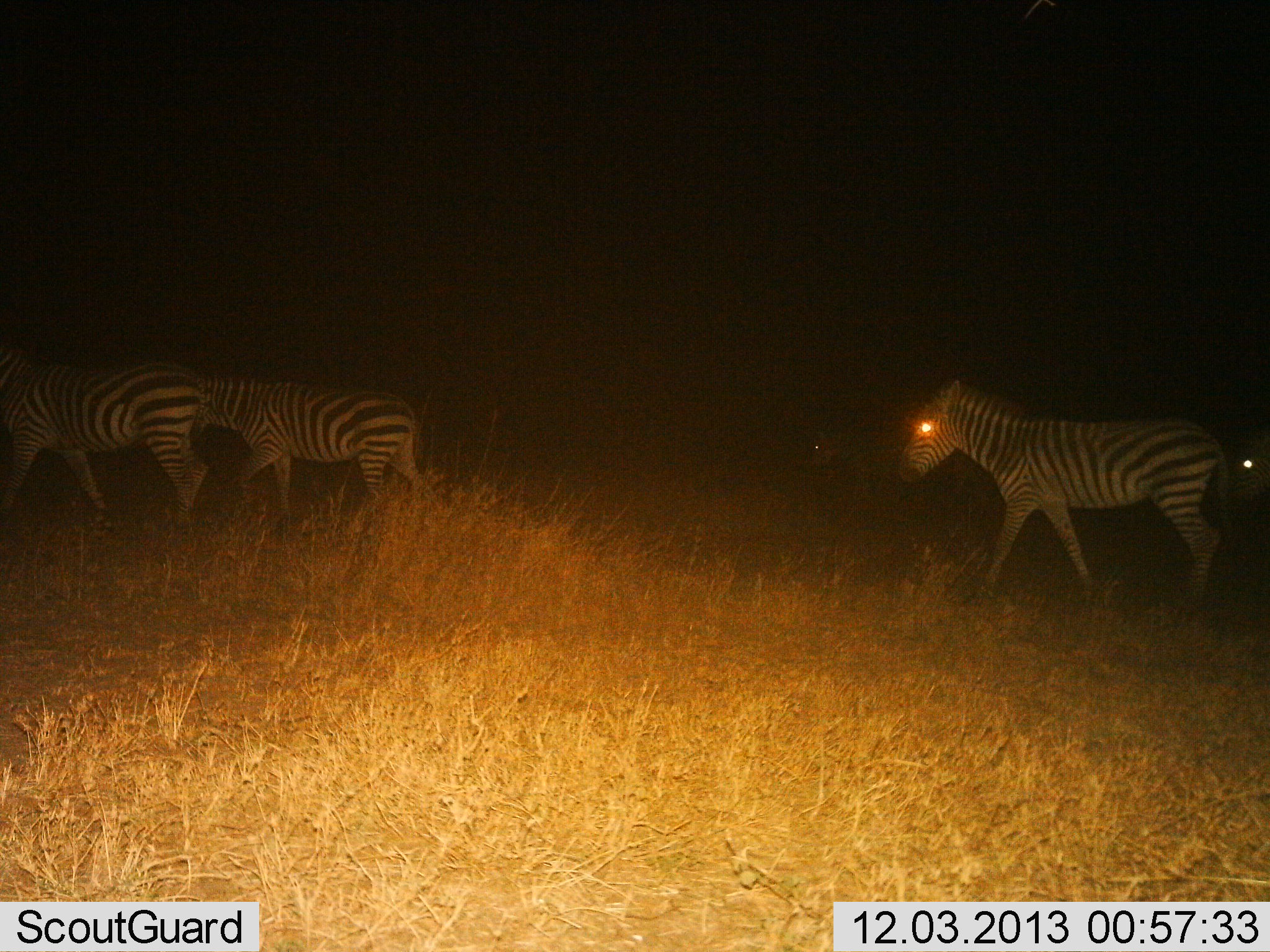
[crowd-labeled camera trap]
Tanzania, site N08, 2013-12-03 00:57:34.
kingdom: Animalia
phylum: Chordata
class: Mammalia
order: Perissodactyla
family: Equidae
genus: Equus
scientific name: Equus quagga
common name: plains zebra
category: zebra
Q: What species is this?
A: Zebra (plains zebra) (Equus quagga).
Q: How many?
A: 5.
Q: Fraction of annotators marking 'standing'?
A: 0%.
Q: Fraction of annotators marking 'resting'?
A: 0%.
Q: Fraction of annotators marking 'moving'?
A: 100%.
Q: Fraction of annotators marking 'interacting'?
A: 0%.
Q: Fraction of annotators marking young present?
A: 0%.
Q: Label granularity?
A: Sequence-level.